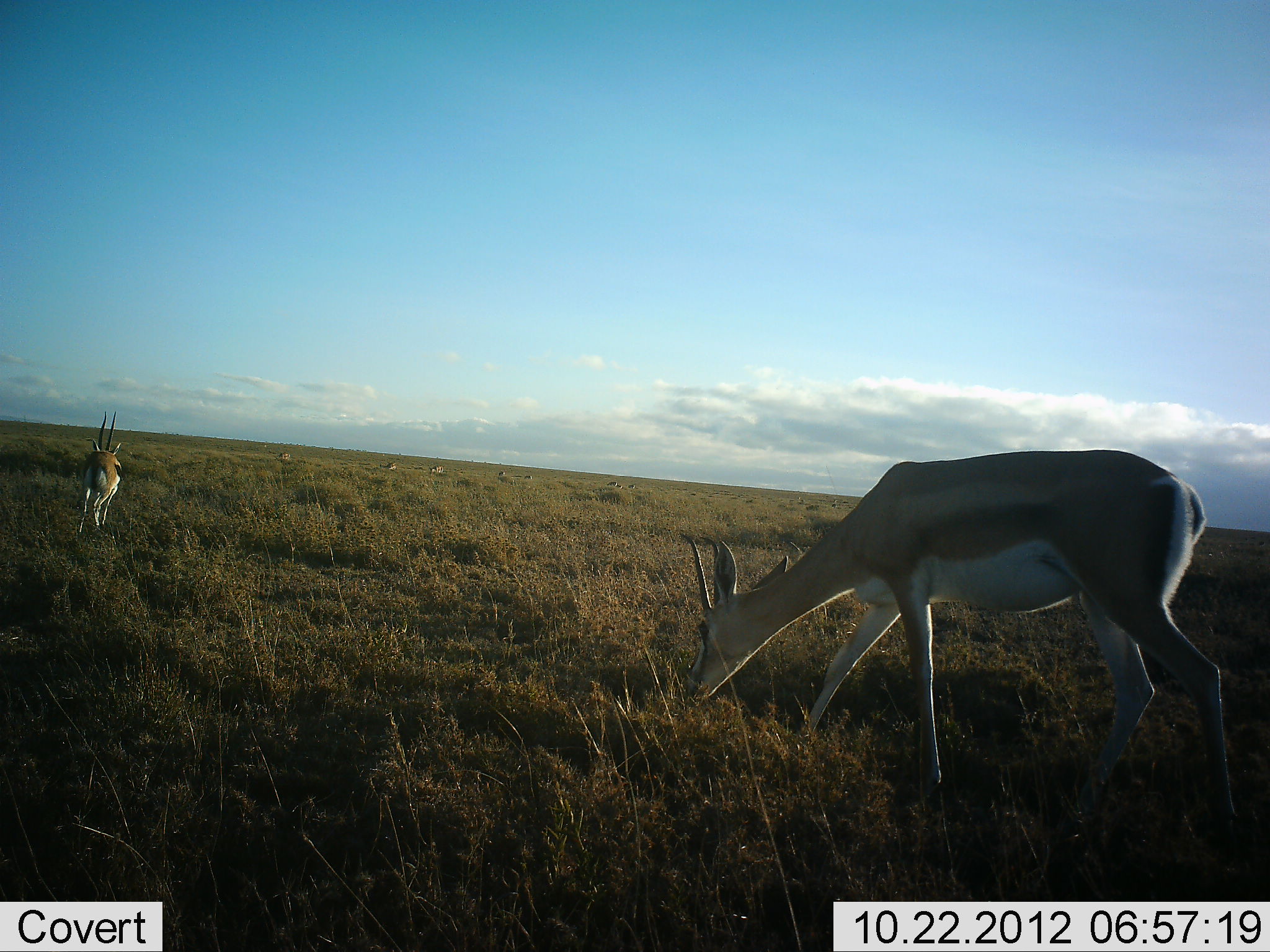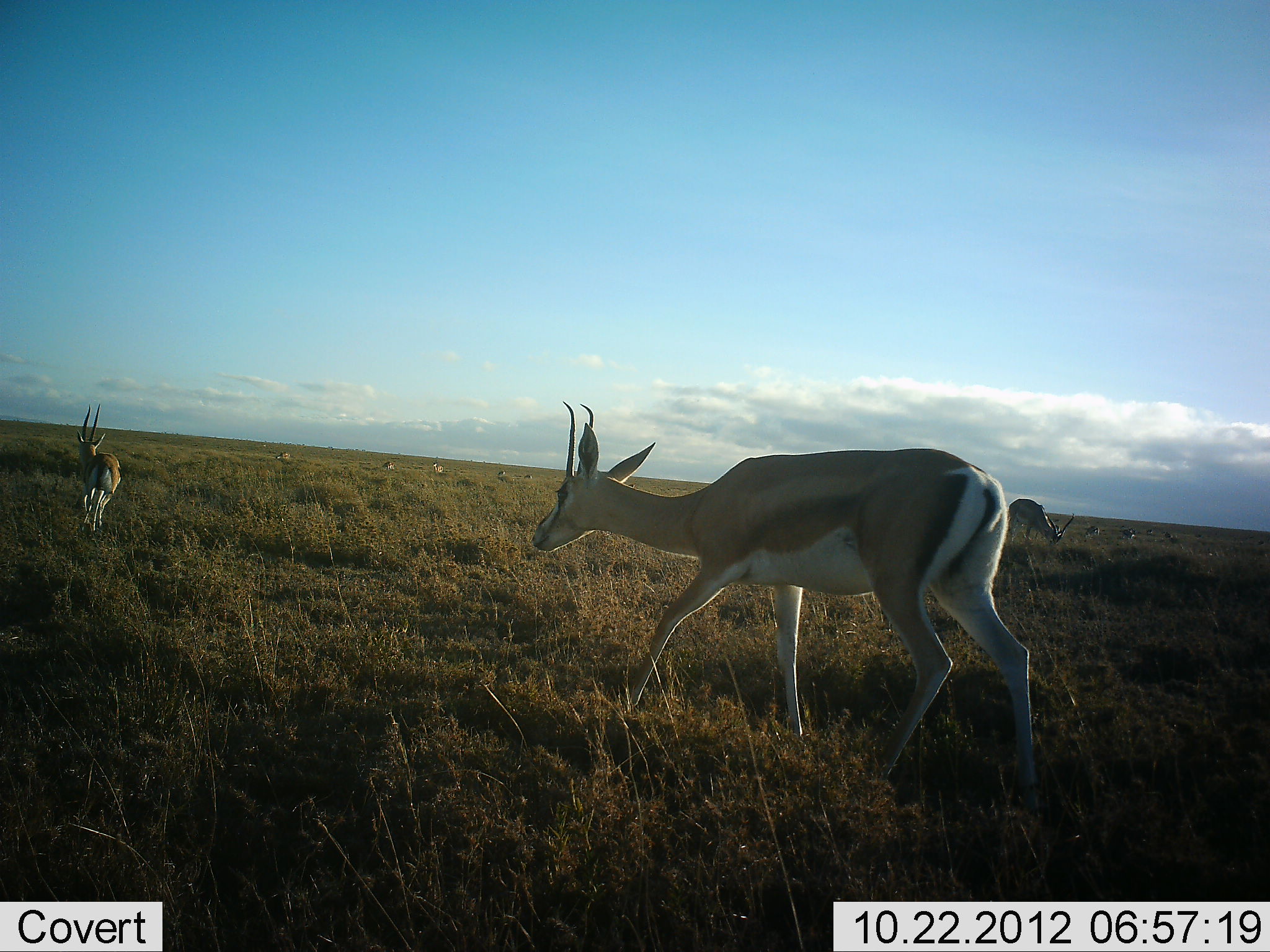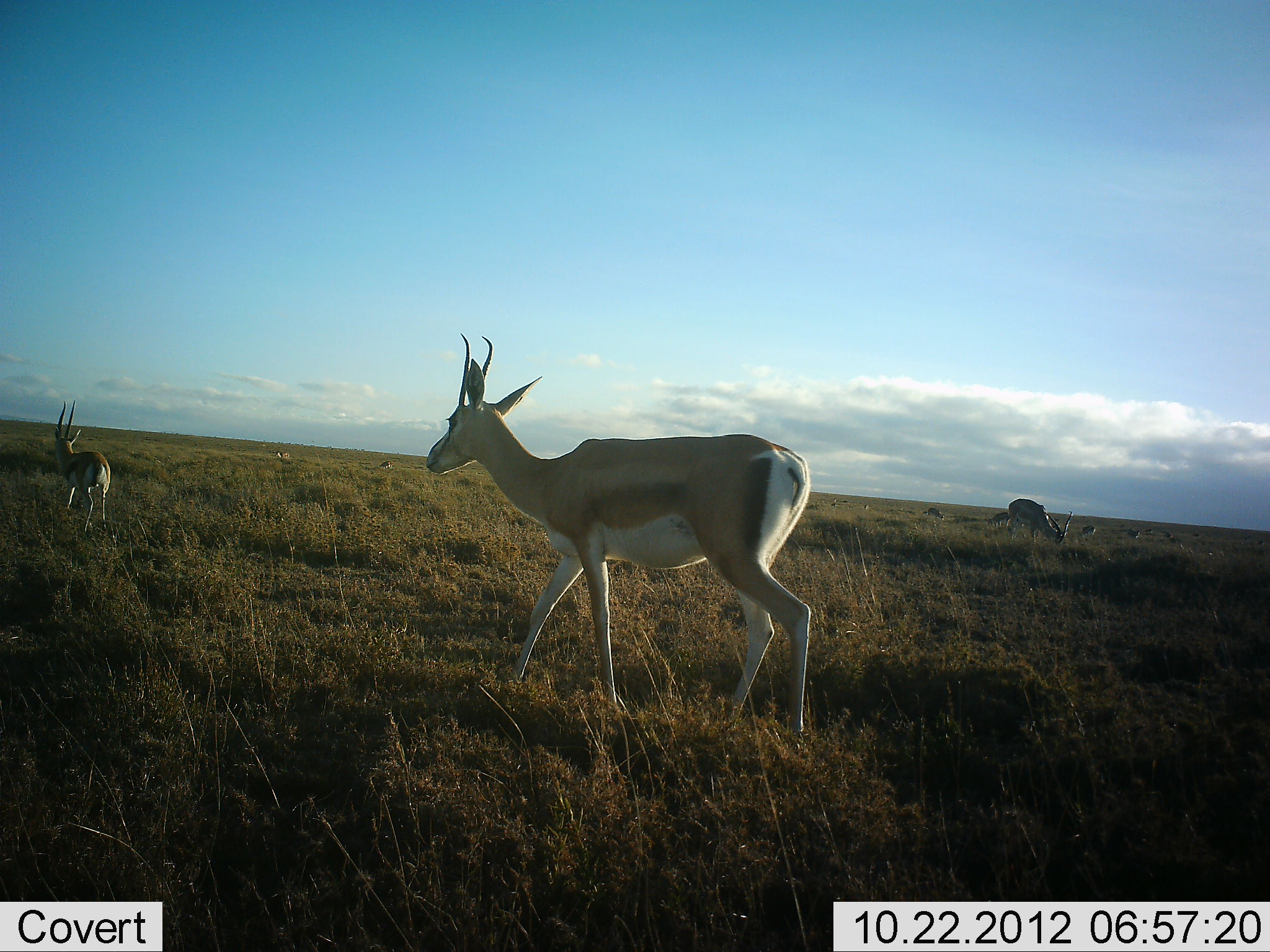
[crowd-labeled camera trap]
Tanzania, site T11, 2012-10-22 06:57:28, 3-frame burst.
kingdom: Animalia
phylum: Chordata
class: Mammalia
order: Artiodactyla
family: Bovidae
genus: Nanger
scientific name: Nanger granti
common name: grant's gazelle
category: gazellegrants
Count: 7.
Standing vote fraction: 27%.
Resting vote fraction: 0%.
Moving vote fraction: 100%.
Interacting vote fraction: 0%.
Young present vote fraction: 0%.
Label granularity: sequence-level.